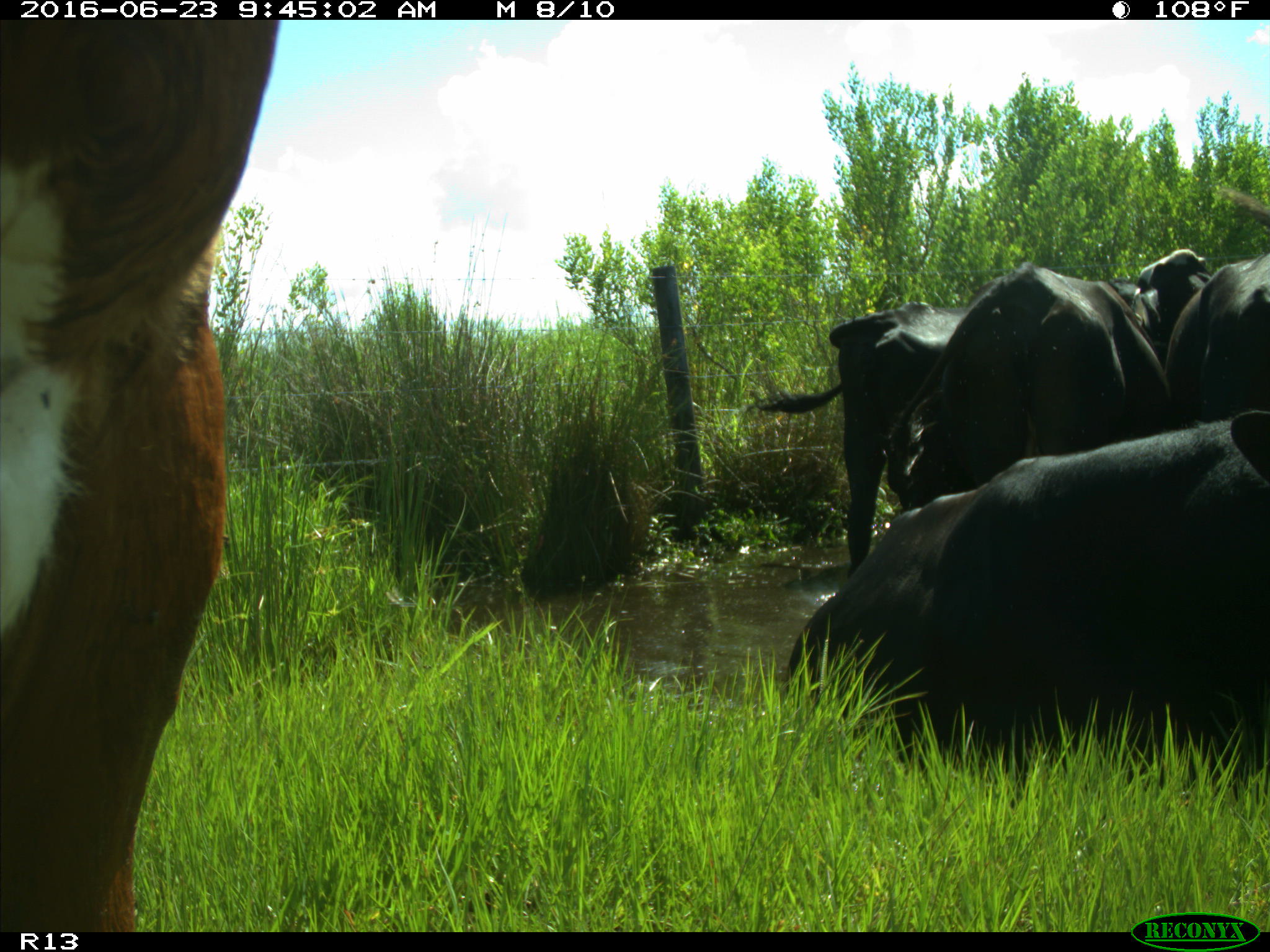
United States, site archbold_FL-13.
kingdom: Animalia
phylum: Chordata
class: Mammalia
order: Artiodactyla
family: Bovidae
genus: Bos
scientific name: Bos taurus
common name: domestic cow